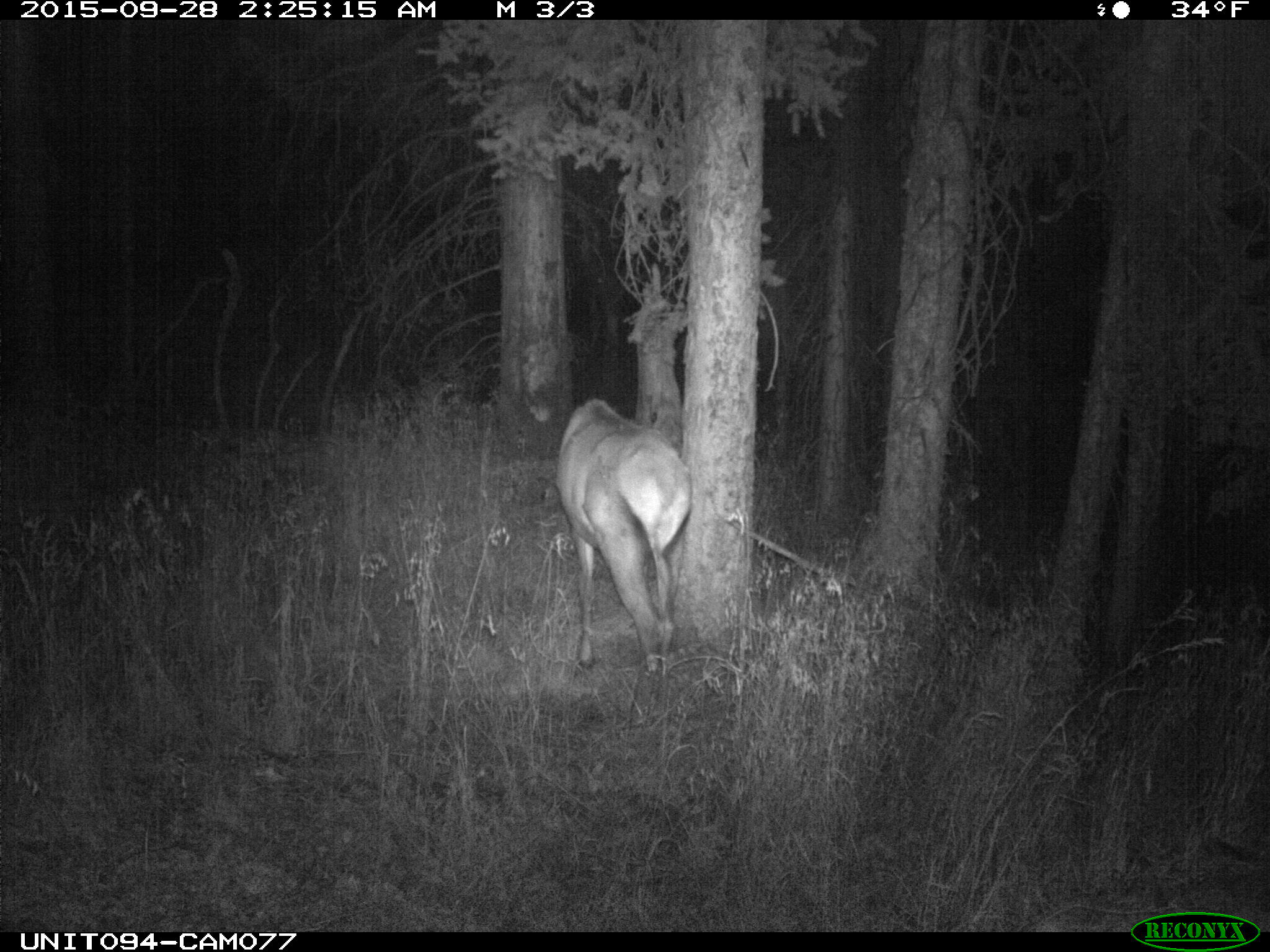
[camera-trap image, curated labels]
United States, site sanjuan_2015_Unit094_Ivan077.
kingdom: Animalia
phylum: Chordata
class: Mammalia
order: Artiodactyla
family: Cervidae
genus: Cervus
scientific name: Cervus elaphus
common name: red deer